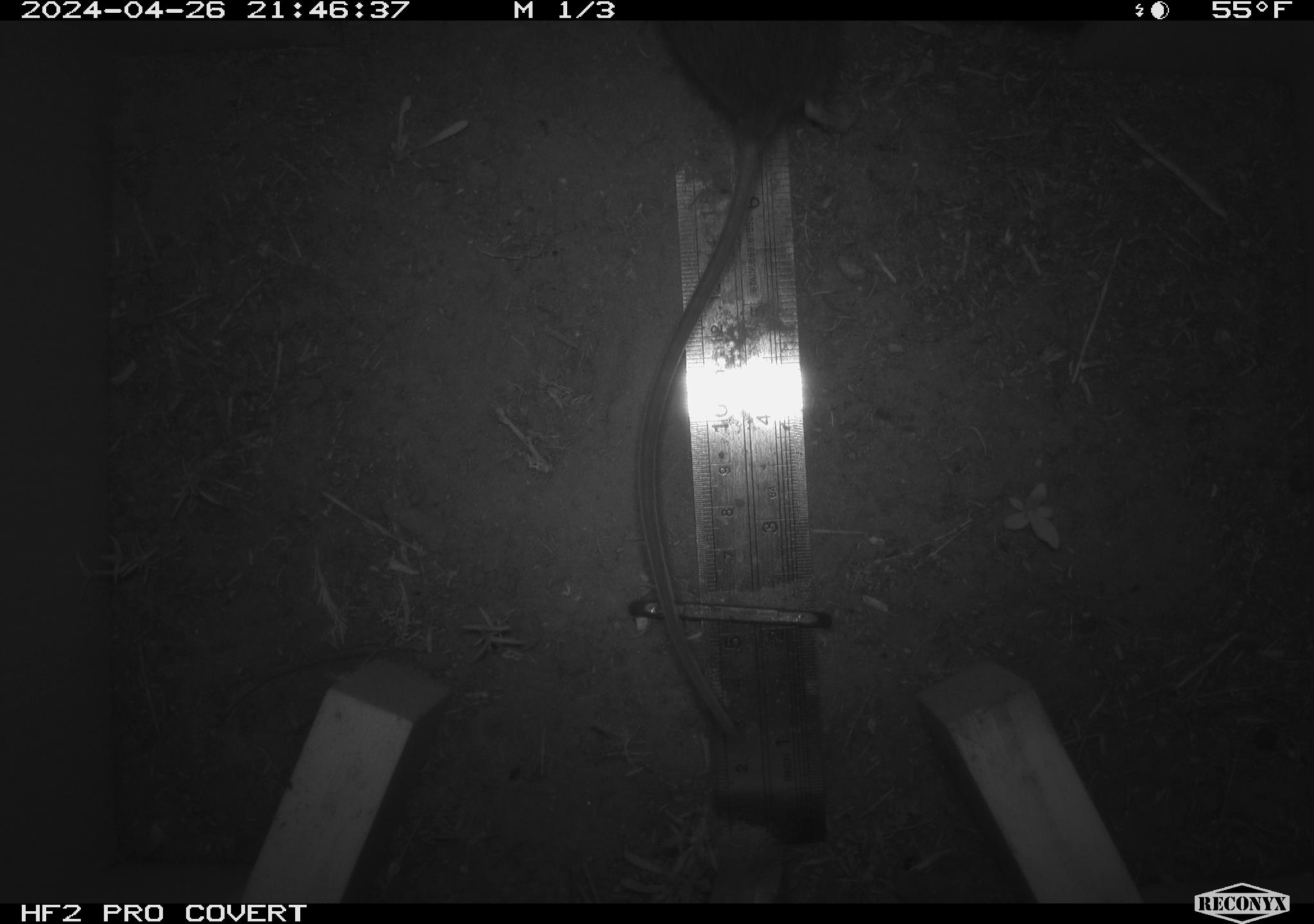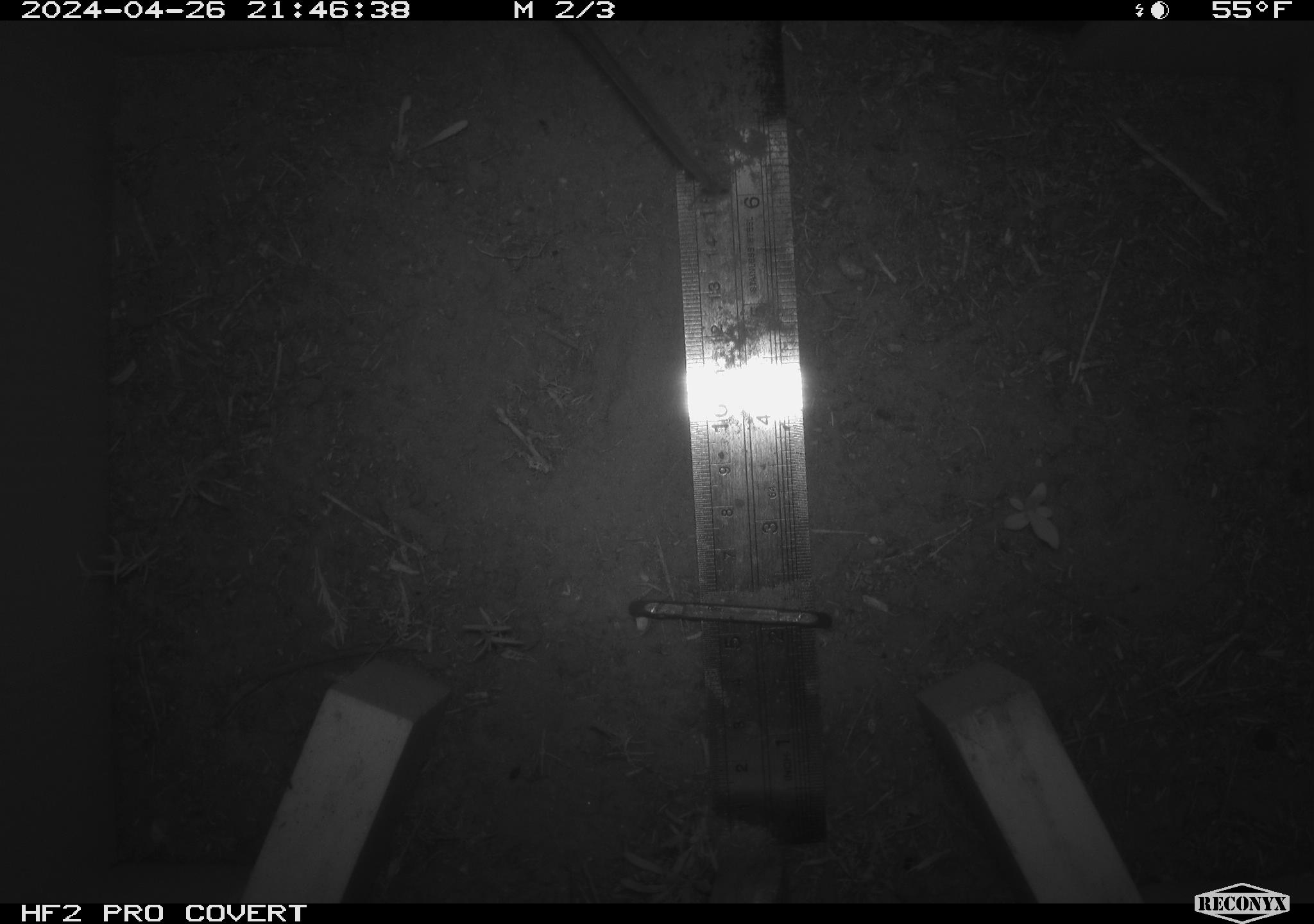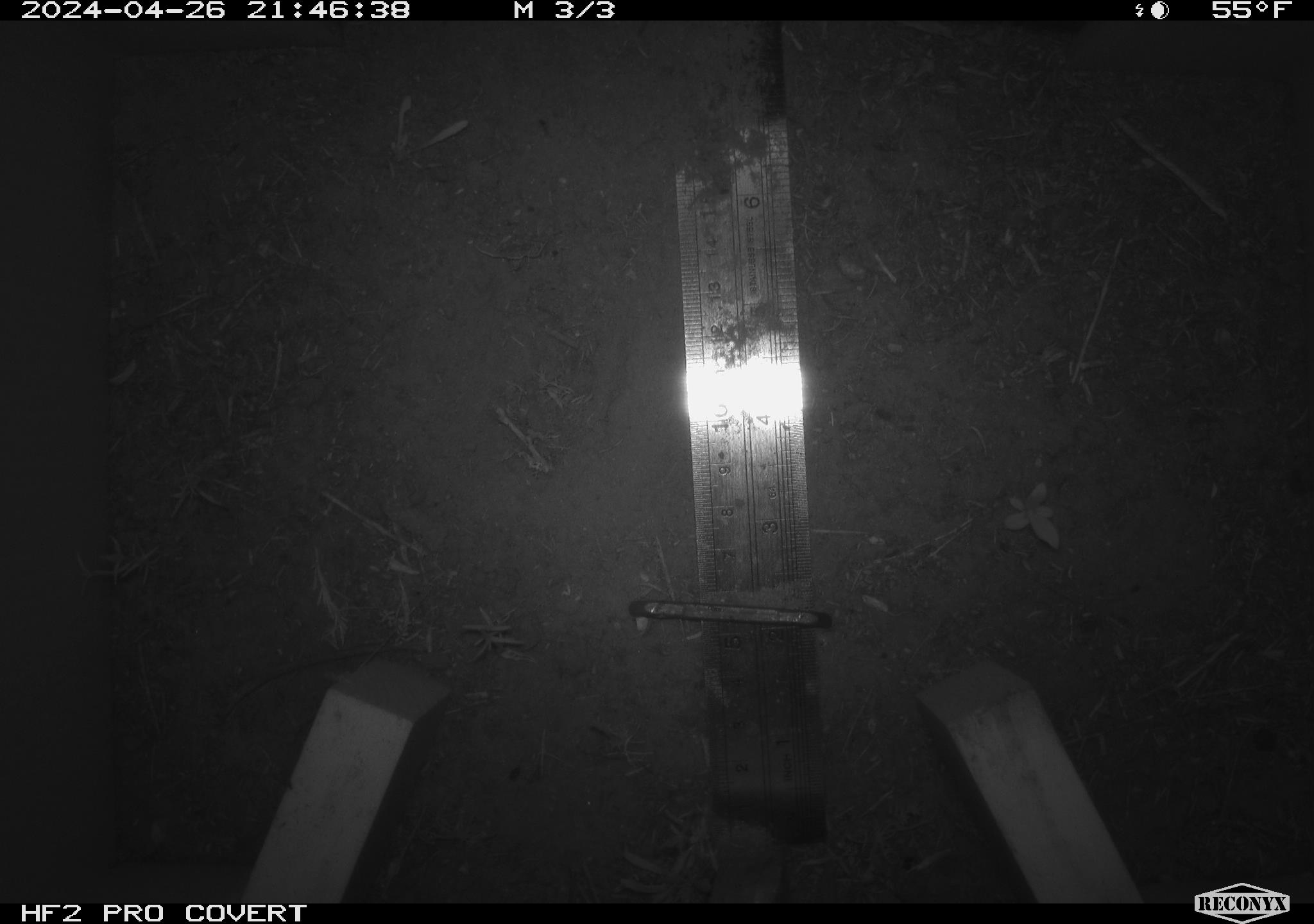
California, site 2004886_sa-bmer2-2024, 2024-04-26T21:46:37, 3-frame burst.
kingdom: Animalia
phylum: Chordata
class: Mammalia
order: Rodentia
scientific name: Rodentia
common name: mouse species